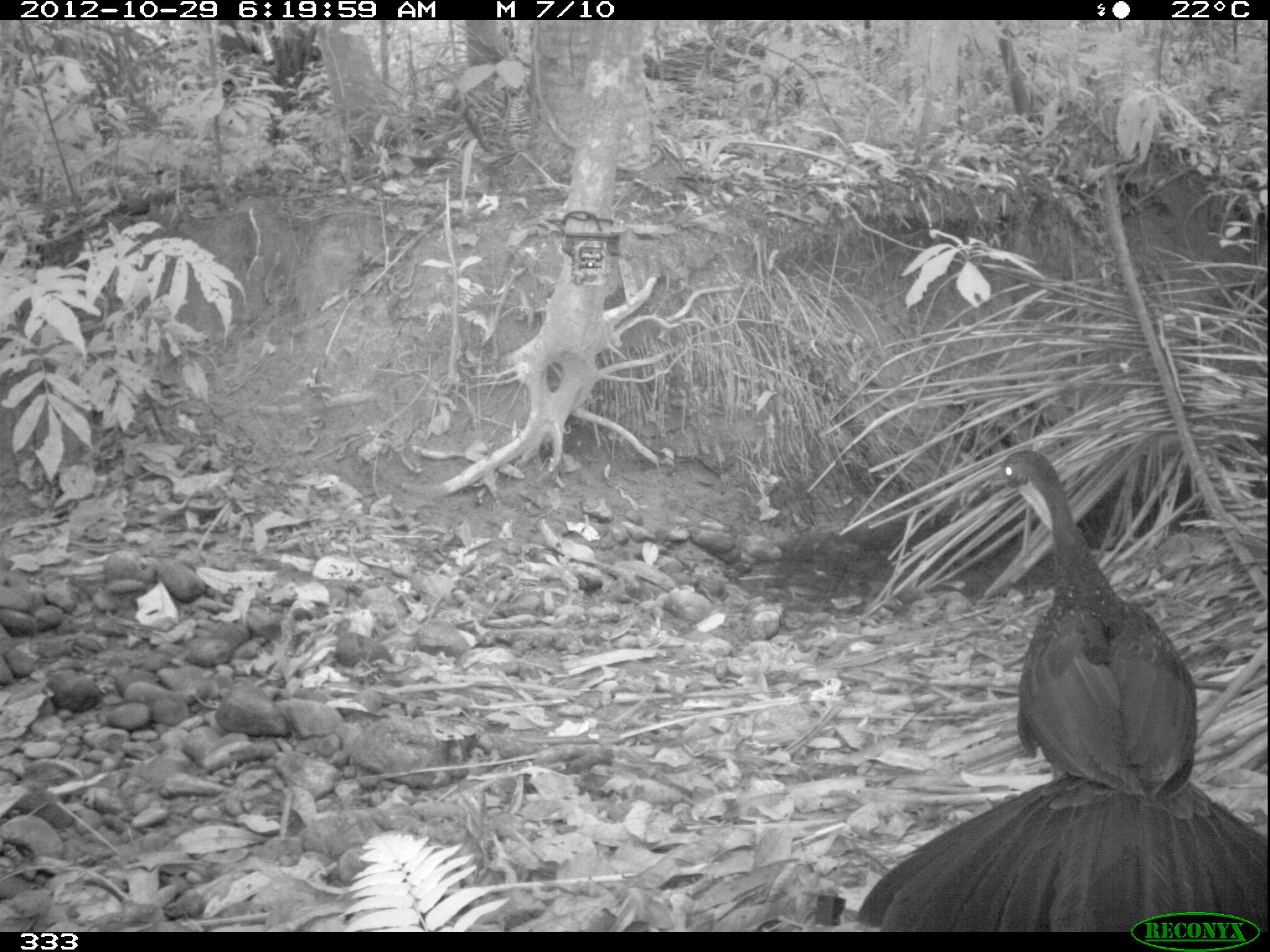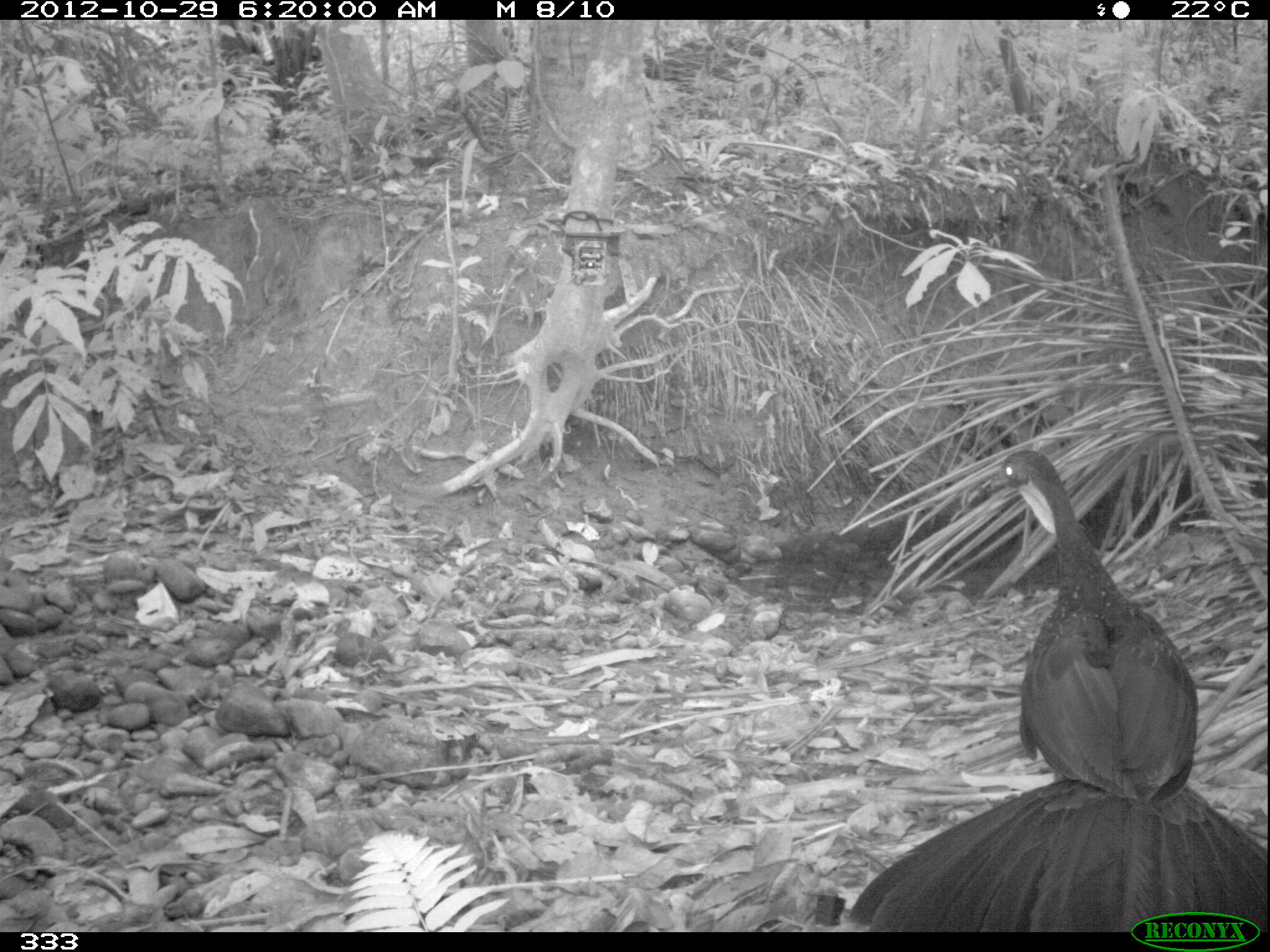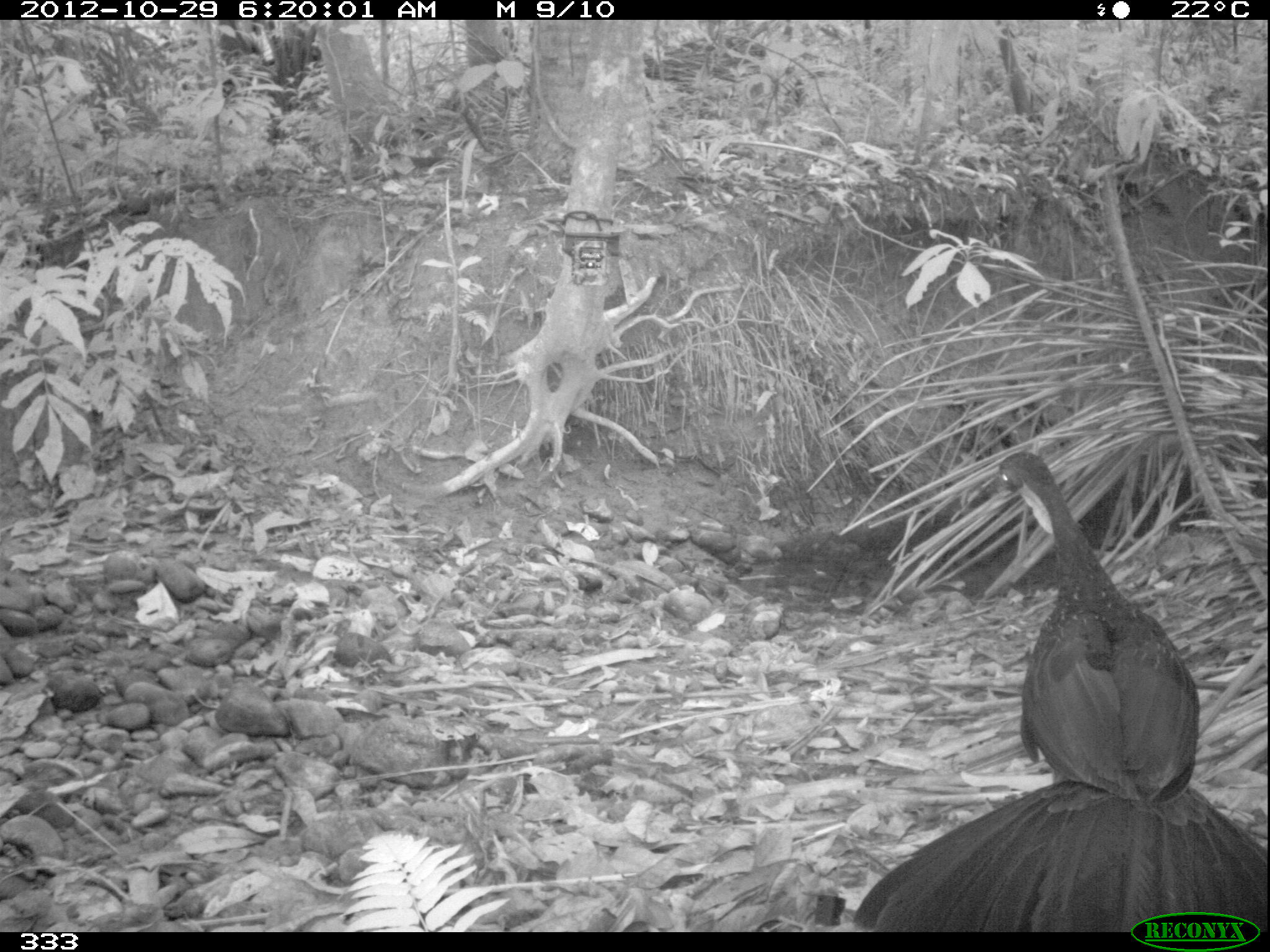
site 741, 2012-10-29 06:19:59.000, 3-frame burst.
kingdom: Animalia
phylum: Chordata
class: Aves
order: Galliformes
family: Cracidae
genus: Penelope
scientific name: Penelope jacquacu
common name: spix's guan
Penelope jacquacu (spix's guan).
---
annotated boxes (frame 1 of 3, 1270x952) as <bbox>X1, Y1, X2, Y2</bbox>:
penelope jacquacu: <bbox>855, 447, 1270, 932</bbox>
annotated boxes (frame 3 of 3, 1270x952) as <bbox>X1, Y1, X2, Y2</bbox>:
penelope jacquacu: <bbox>855, 448, 1270, 932</bbox>